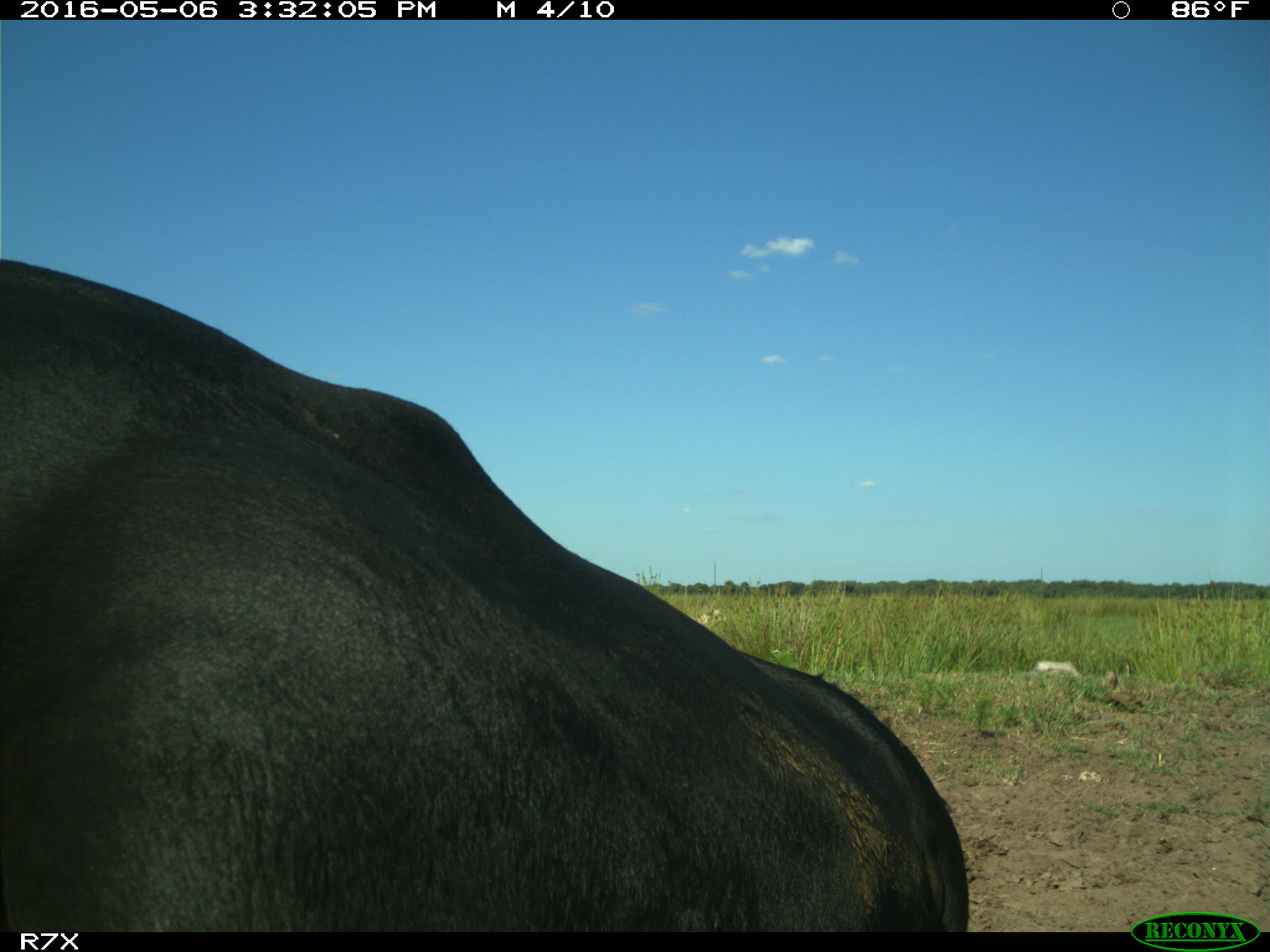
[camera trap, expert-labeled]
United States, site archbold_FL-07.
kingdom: Animalia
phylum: Chordata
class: Mammalia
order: Artiodactyla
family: Bovidae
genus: Bos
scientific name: Bos taurus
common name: domestic cow